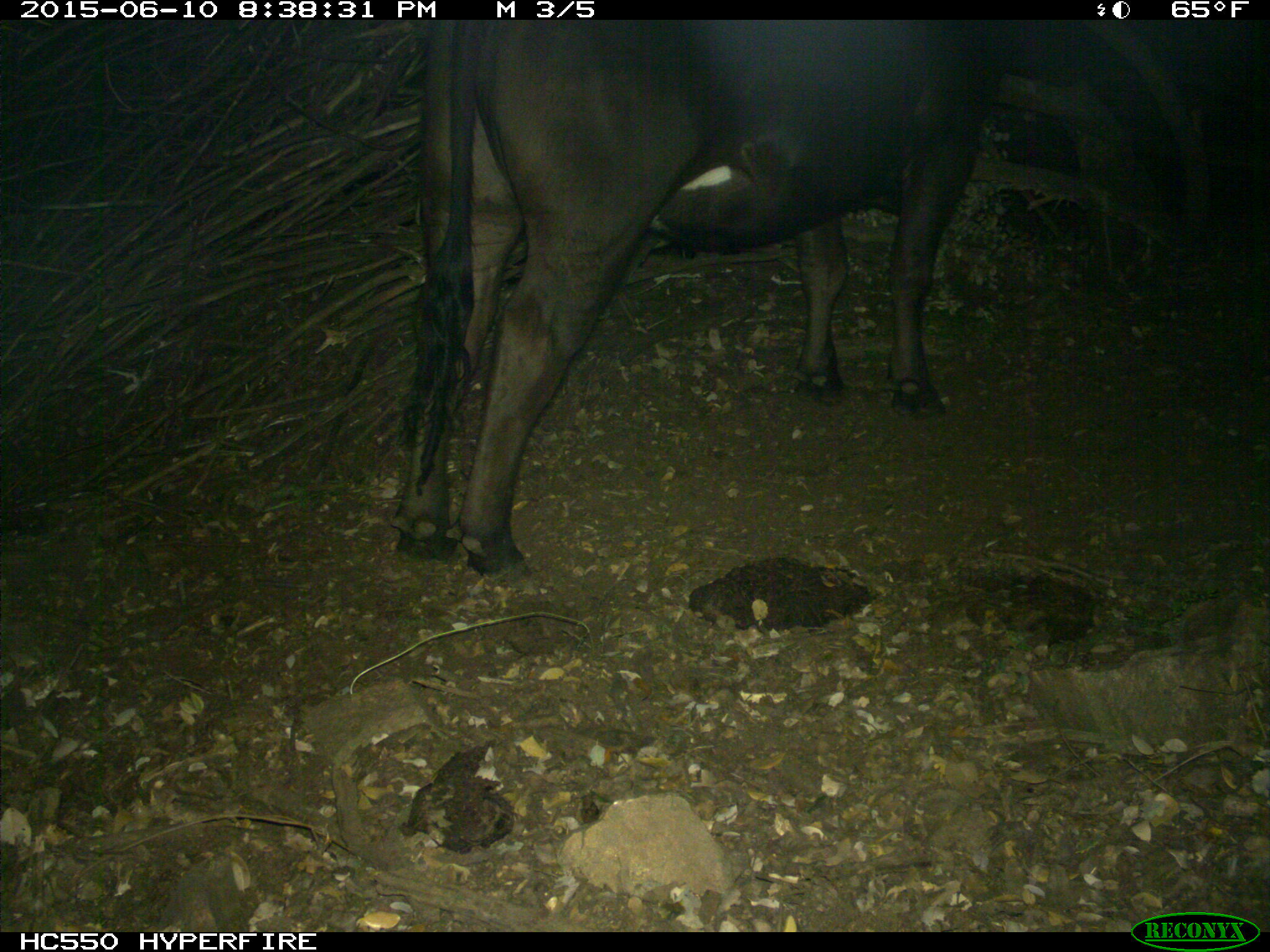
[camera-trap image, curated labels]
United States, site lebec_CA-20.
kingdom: Animalia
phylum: Chordata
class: Mammalia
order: Artiodactyla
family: Bovidae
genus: Bos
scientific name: Bos taurus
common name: domestic cow